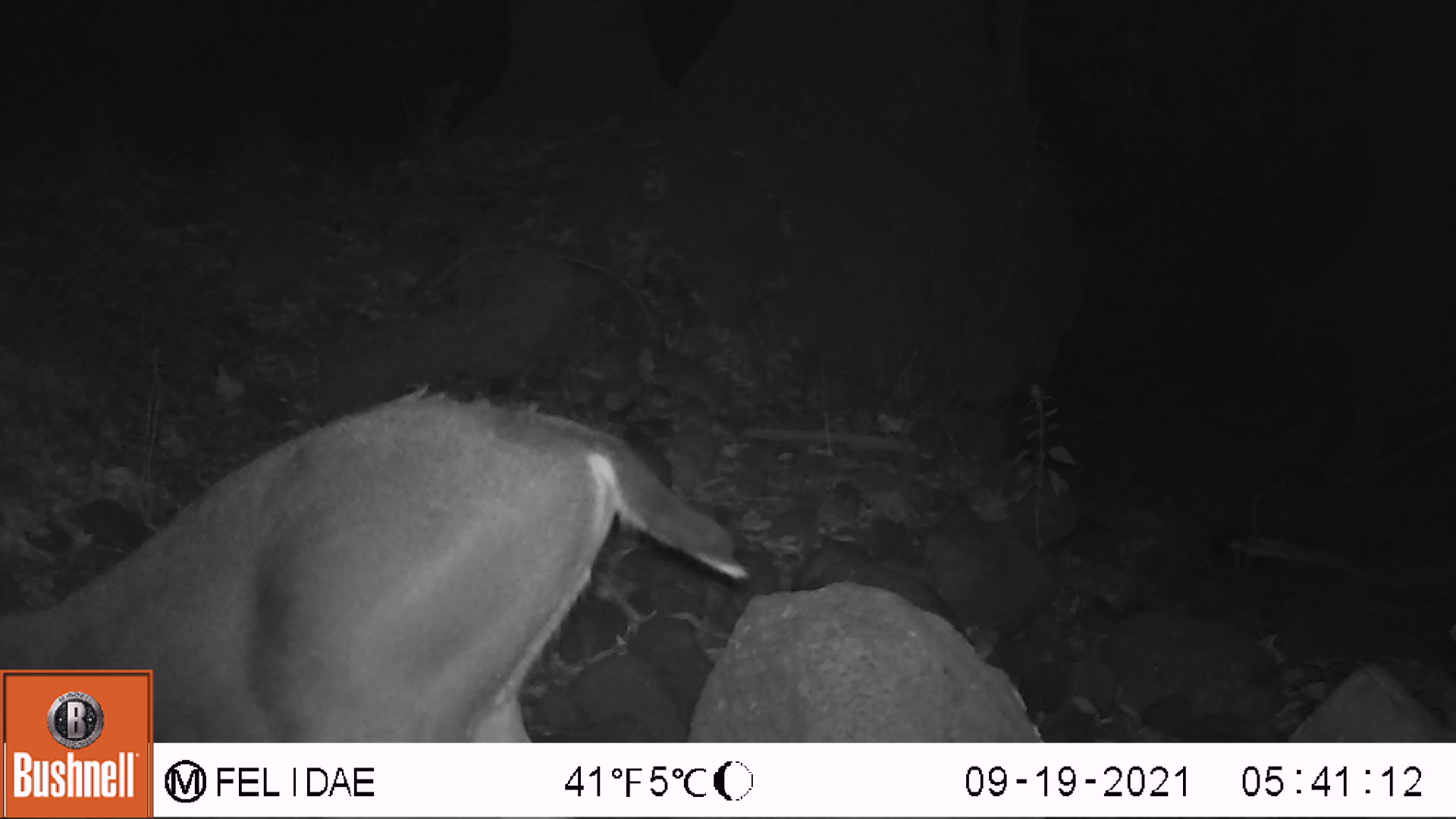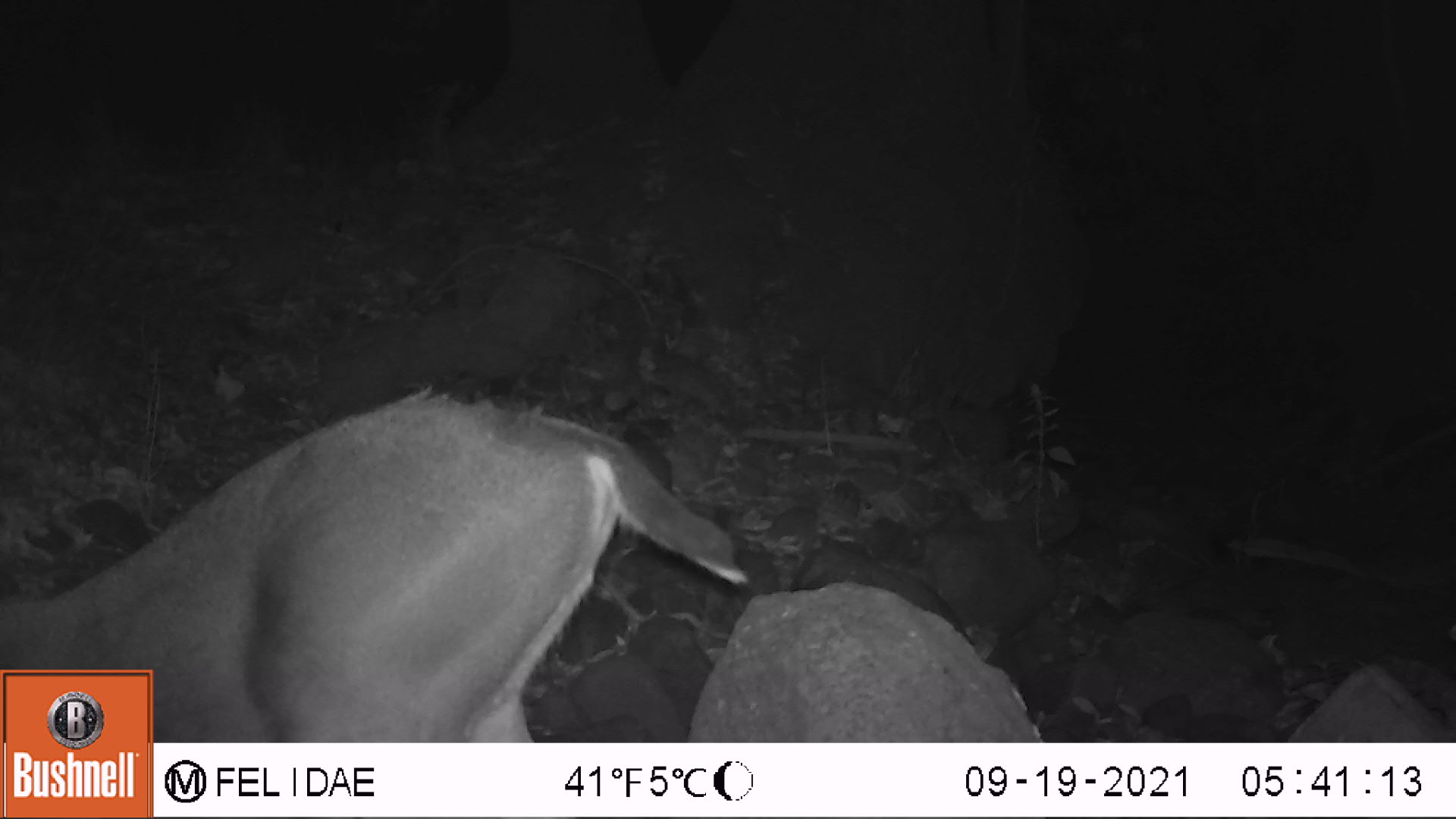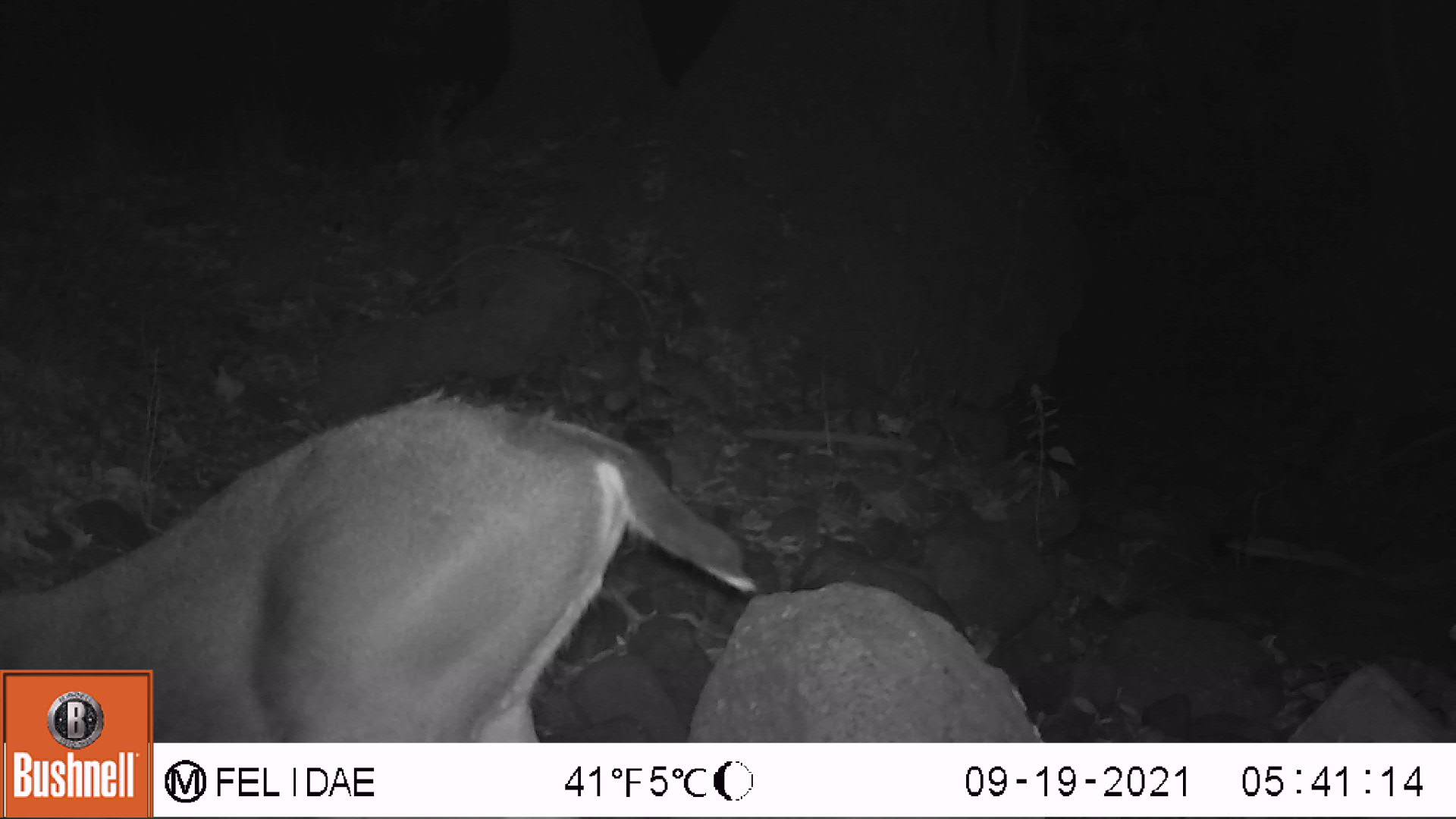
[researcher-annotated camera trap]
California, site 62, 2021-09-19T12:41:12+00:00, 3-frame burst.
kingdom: Animalia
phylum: Chordata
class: Mammalia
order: Artiodactyla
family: Cervidae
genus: Odocoileus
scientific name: Odocoileus hemionus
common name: mule deer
Mule deer (Odocoileus hemionus).